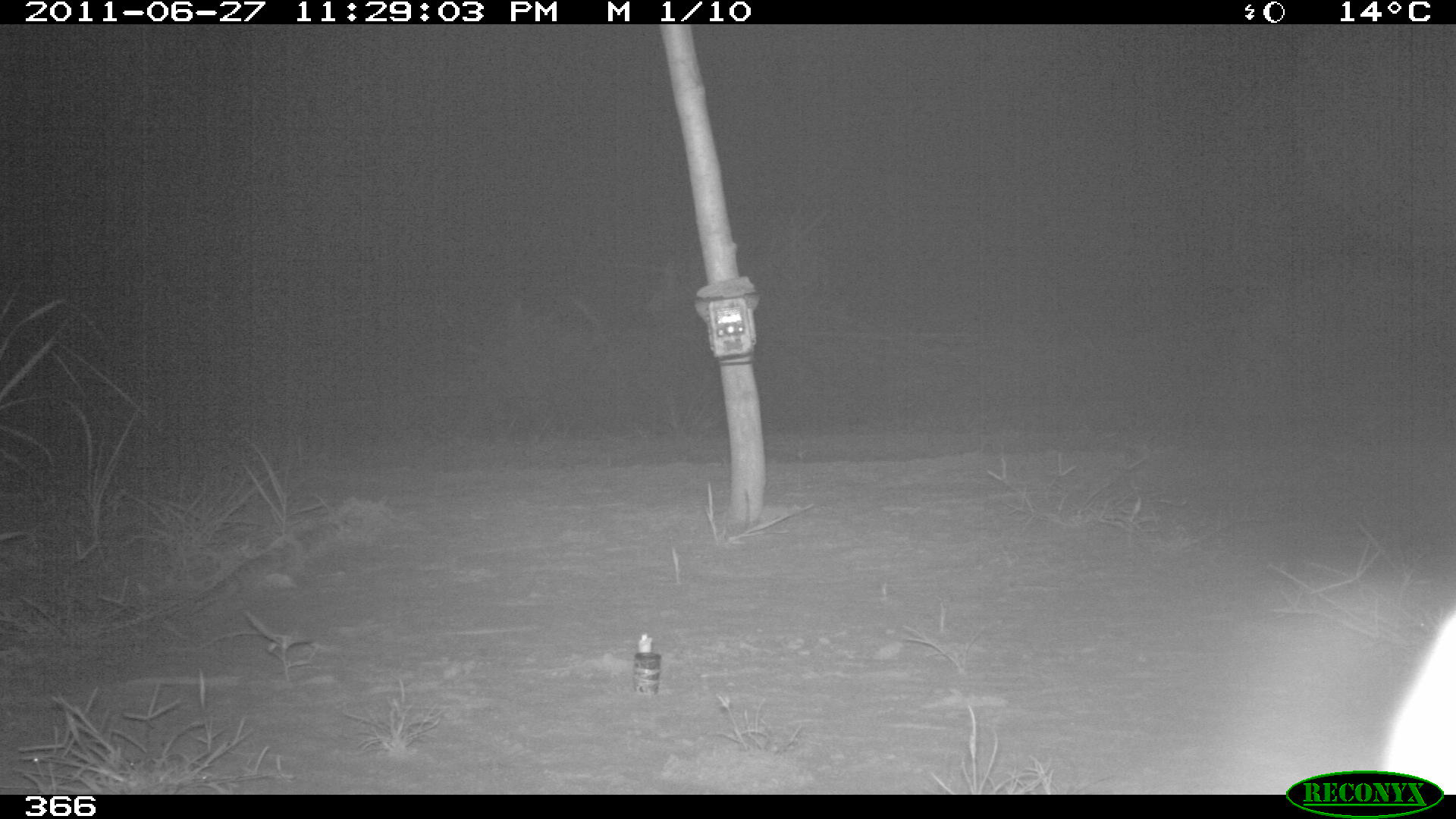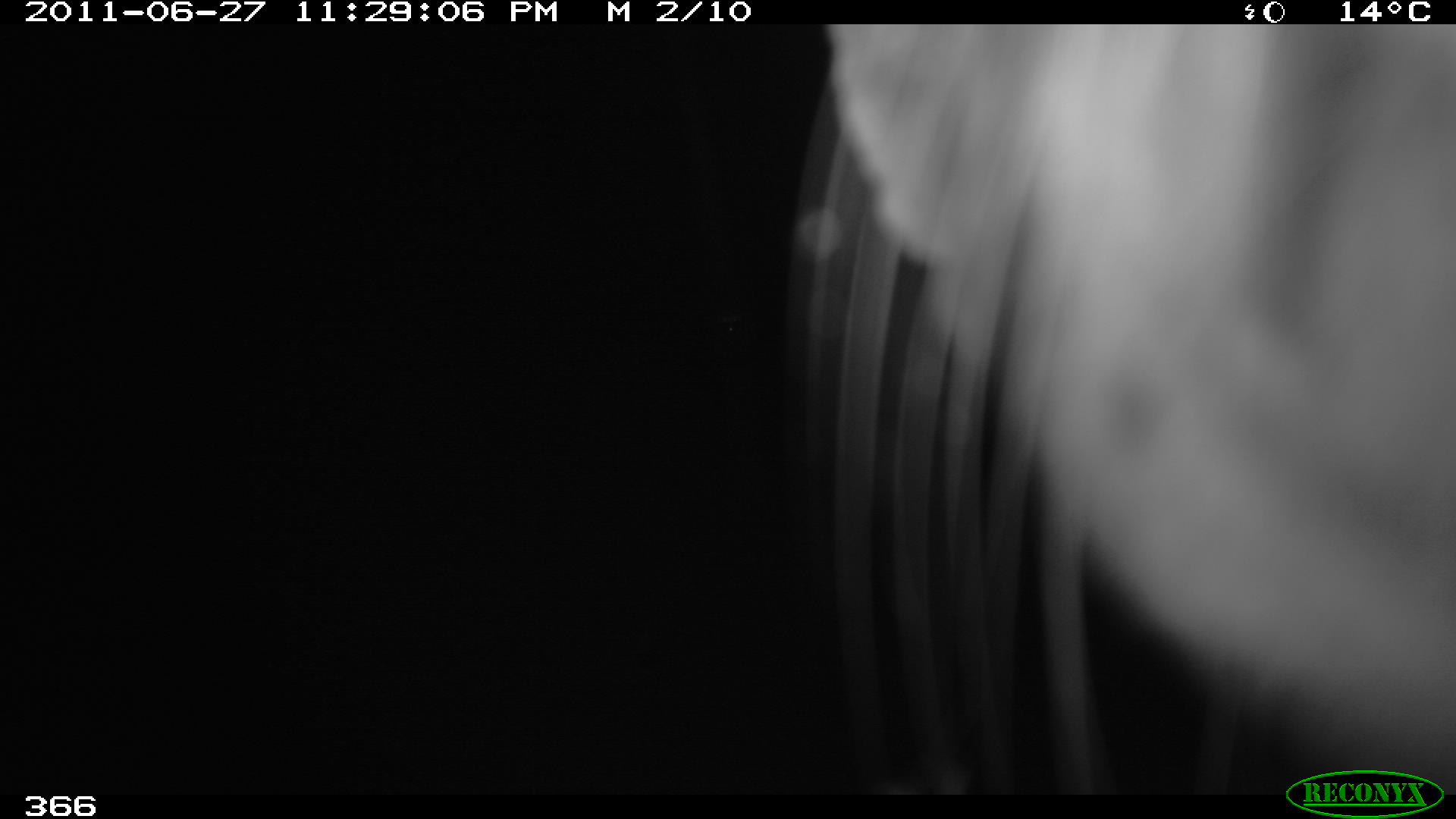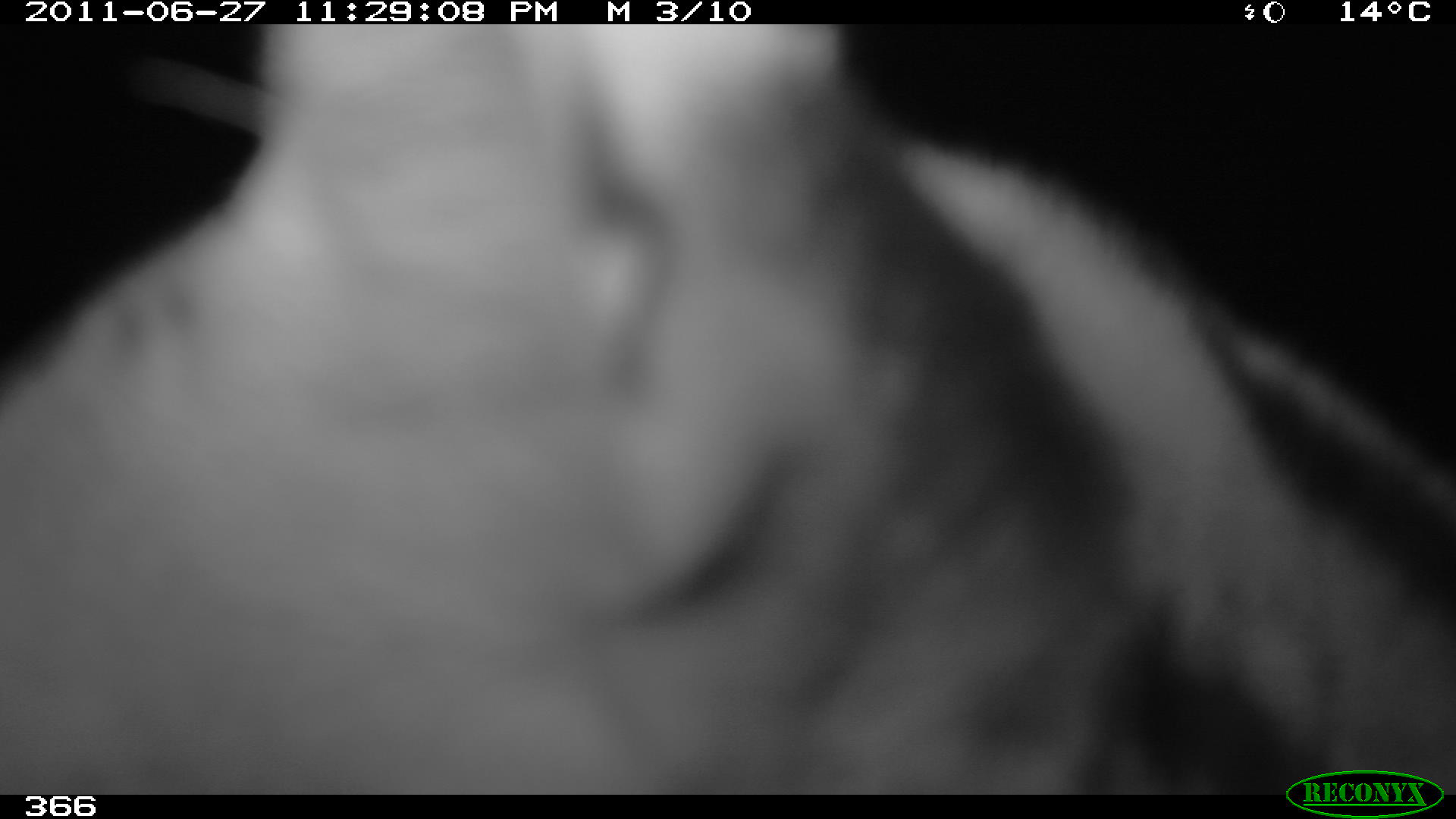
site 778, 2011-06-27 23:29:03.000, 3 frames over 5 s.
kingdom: Animalia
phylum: Chordata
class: Mammalia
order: Carnivora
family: Felidae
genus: Leopardus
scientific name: Leopardus pardalis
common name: ocelot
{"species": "Leopardus pardalis (ocelot)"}